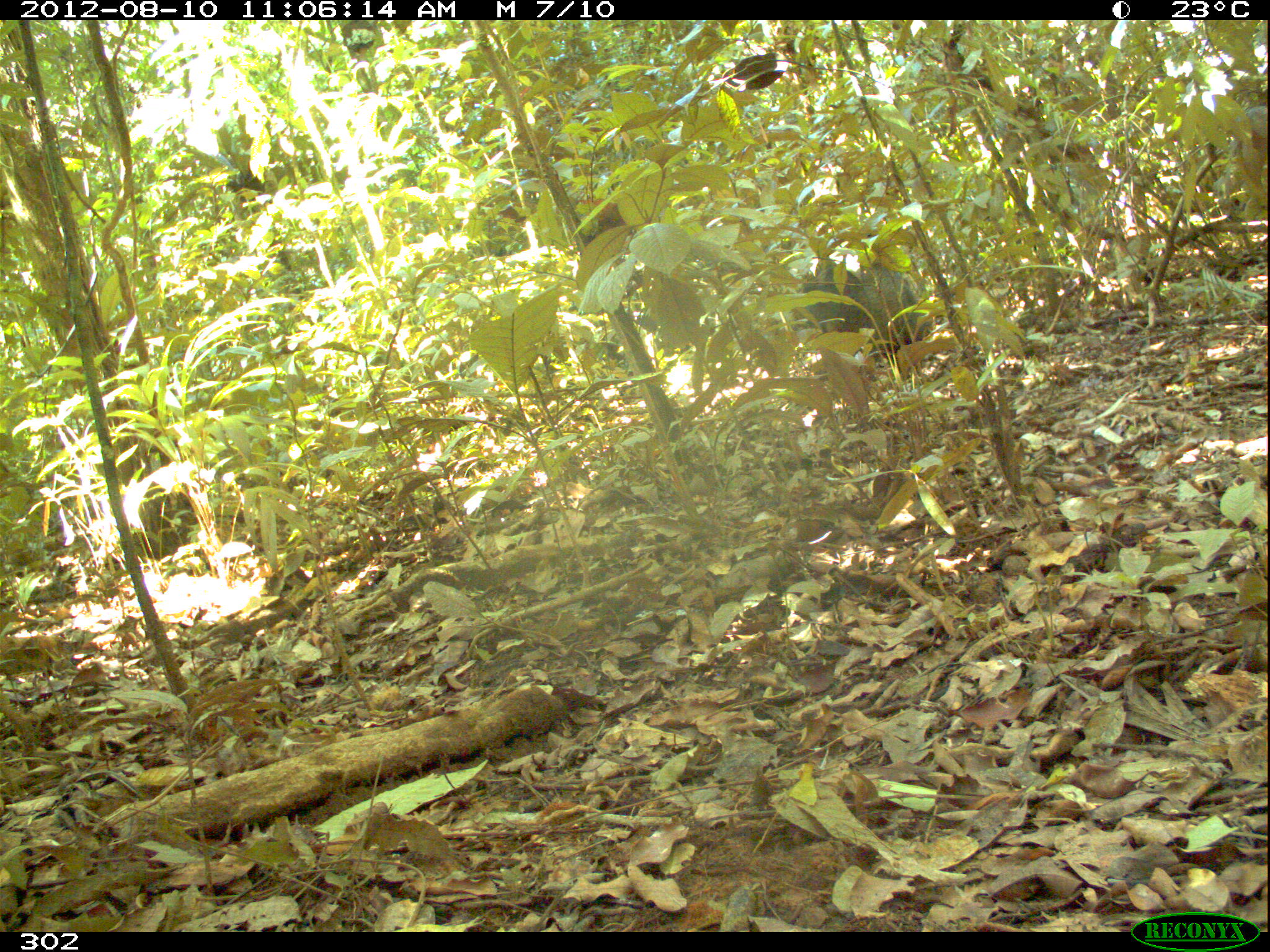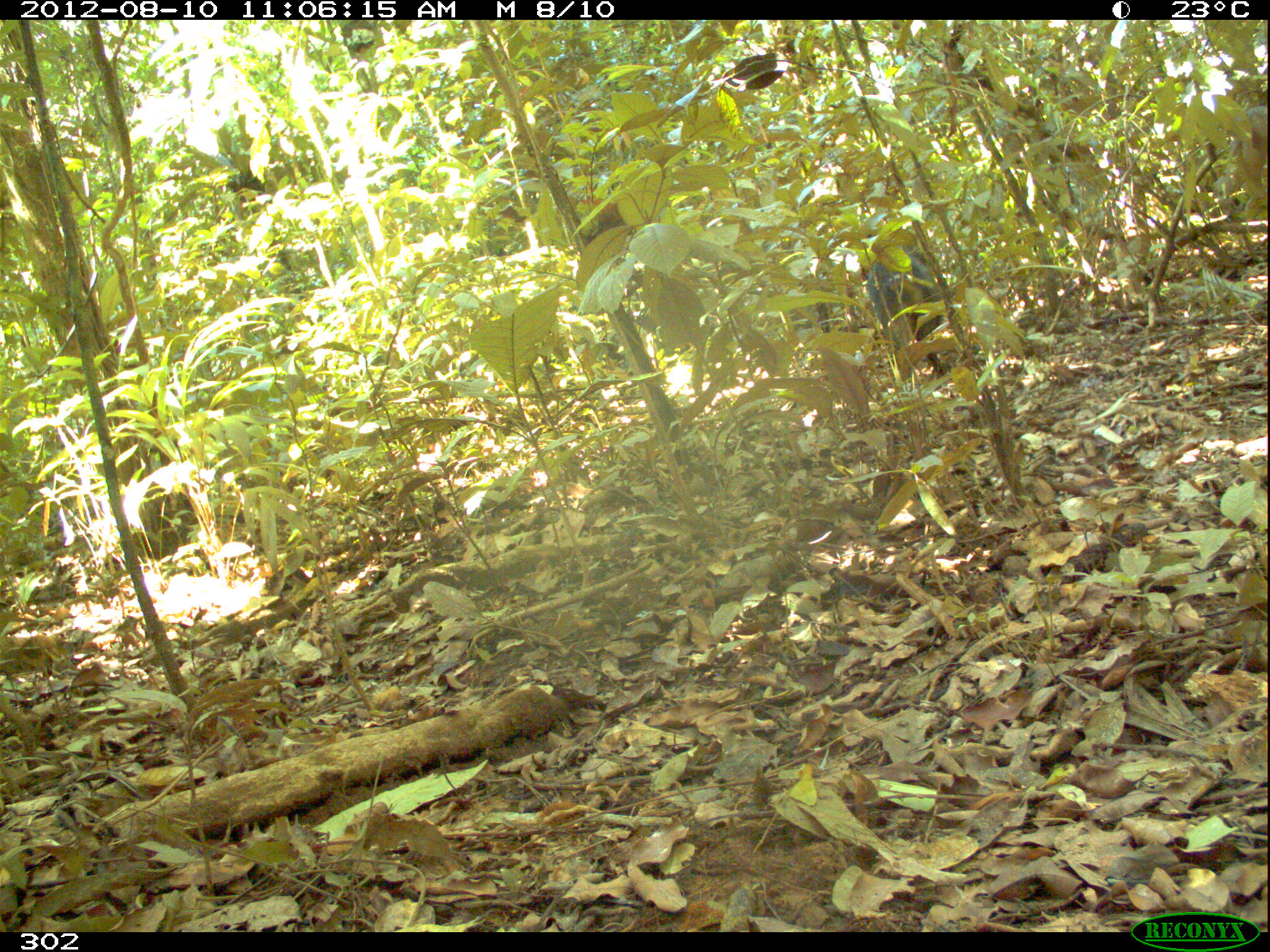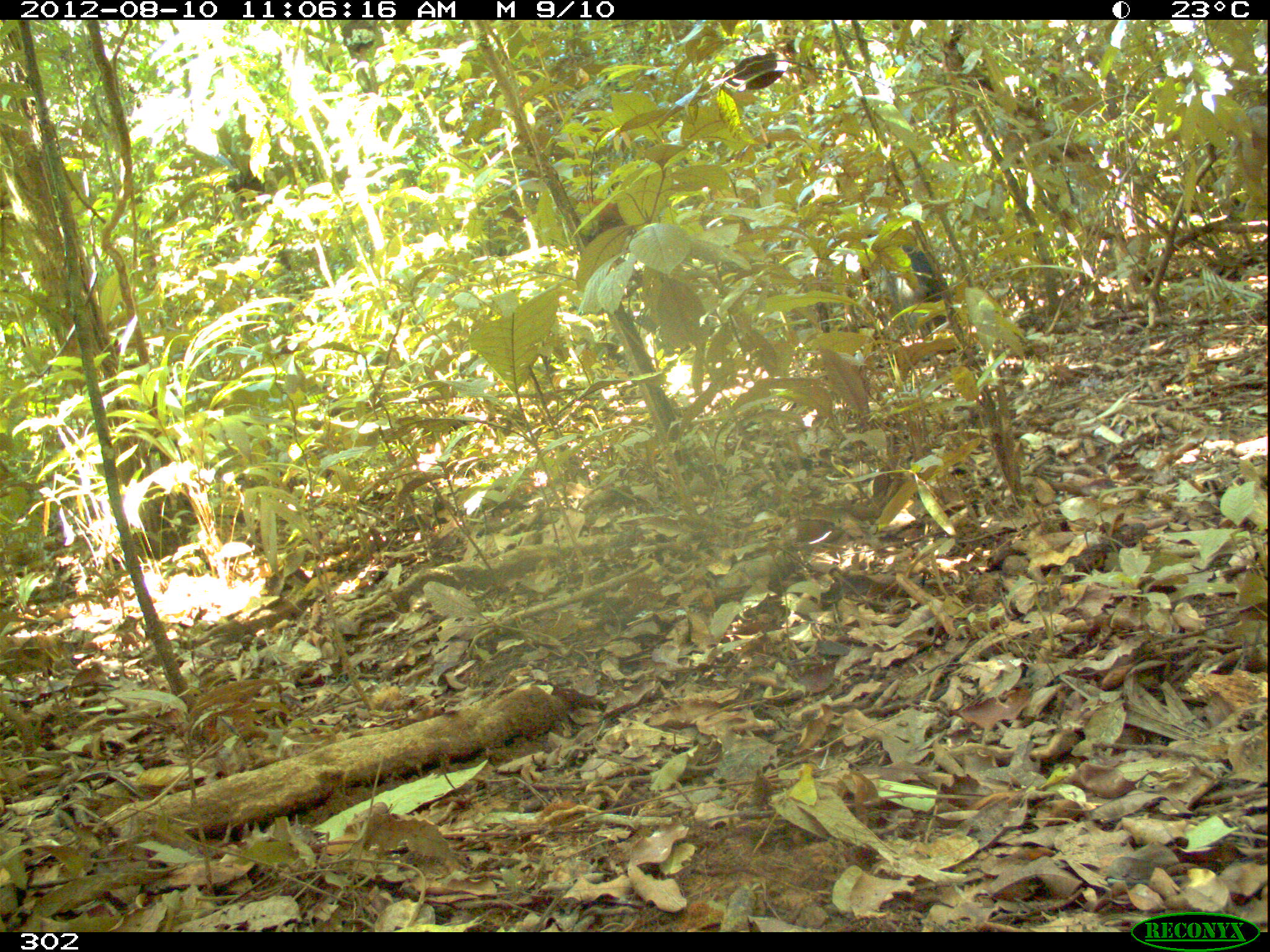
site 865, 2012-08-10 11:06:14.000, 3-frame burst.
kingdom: Animalia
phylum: Chordata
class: Mammalia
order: Artiodactyla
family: Tayassuidae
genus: Pecari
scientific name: Pecari tajacu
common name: collared peccary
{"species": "Pecari tajacu (collared peccary)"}